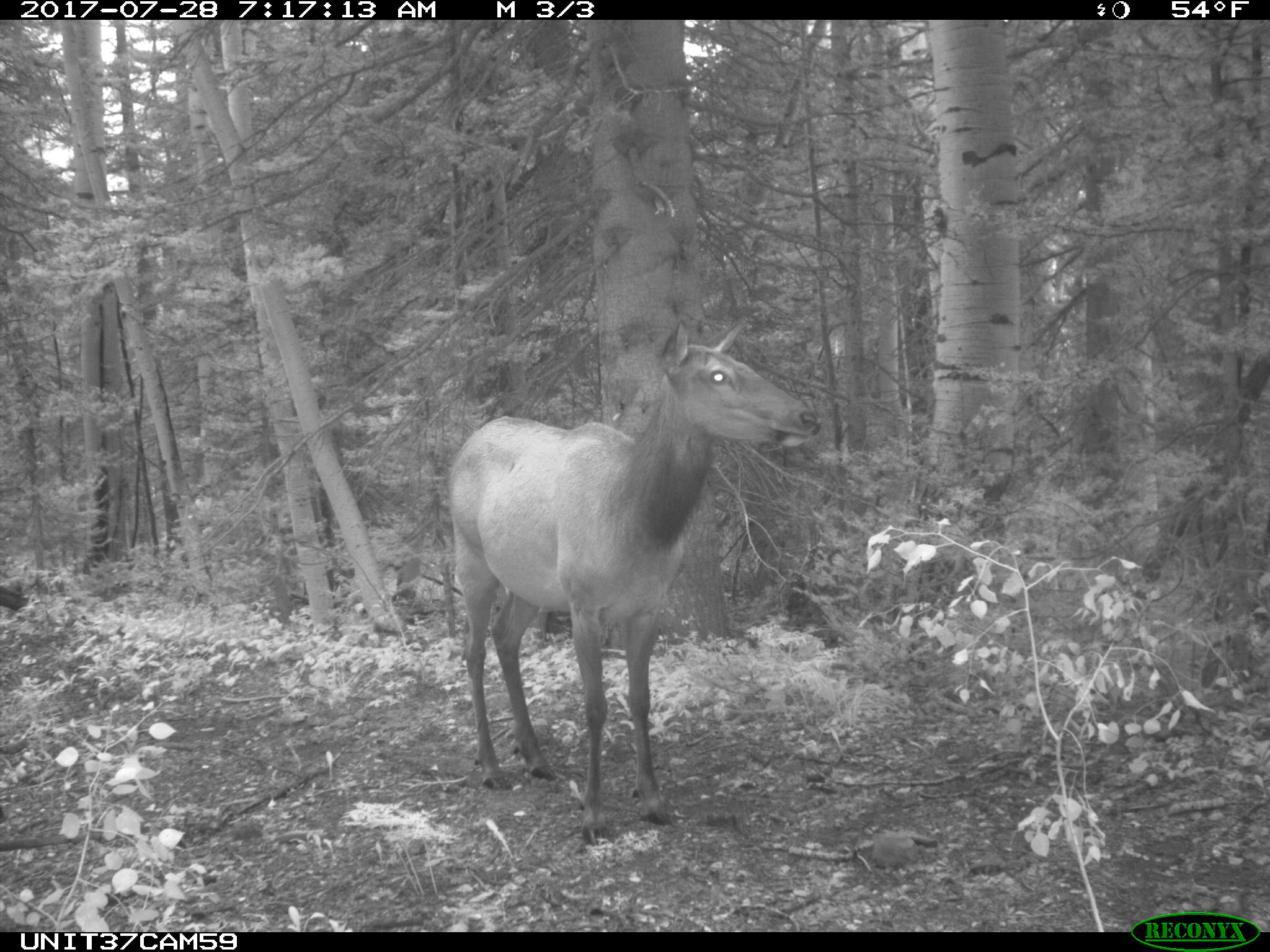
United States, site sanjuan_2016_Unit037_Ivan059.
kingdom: Animalia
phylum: Chordata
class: Mammalia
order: Artiodactyla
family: Cervidae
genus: Cervus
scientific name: Cervus elaphus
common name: red deer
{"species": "Cervus elaphus (red deer)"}